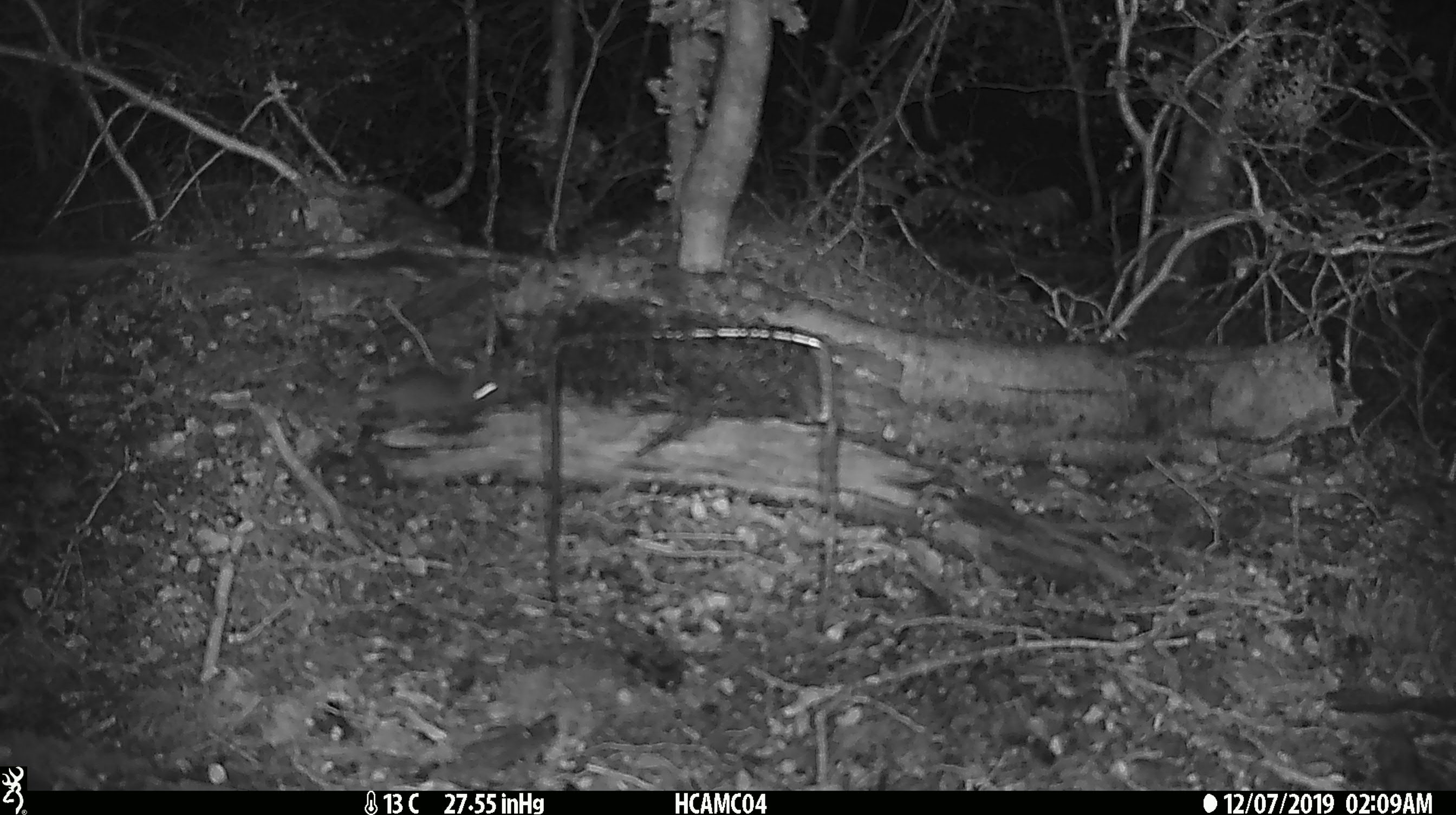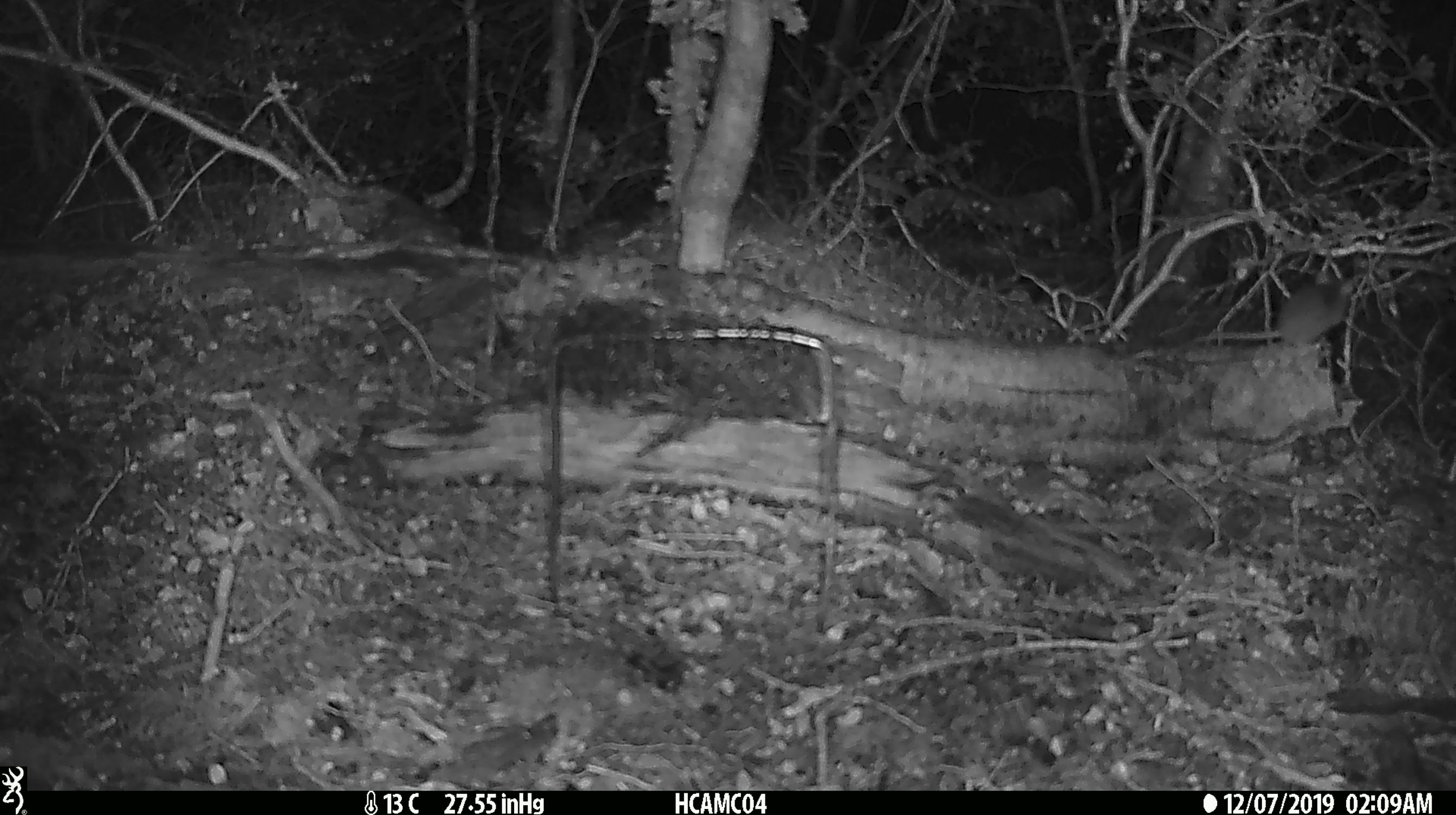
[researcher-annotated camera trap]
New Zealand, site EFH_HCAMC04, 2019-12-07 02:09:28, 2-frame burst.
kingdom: Animalia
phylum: Chordata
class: Mammalia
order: Rodentia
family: Muridae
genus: Mus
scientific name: Mus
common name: mouse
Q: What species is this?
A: Mouse (Mus).